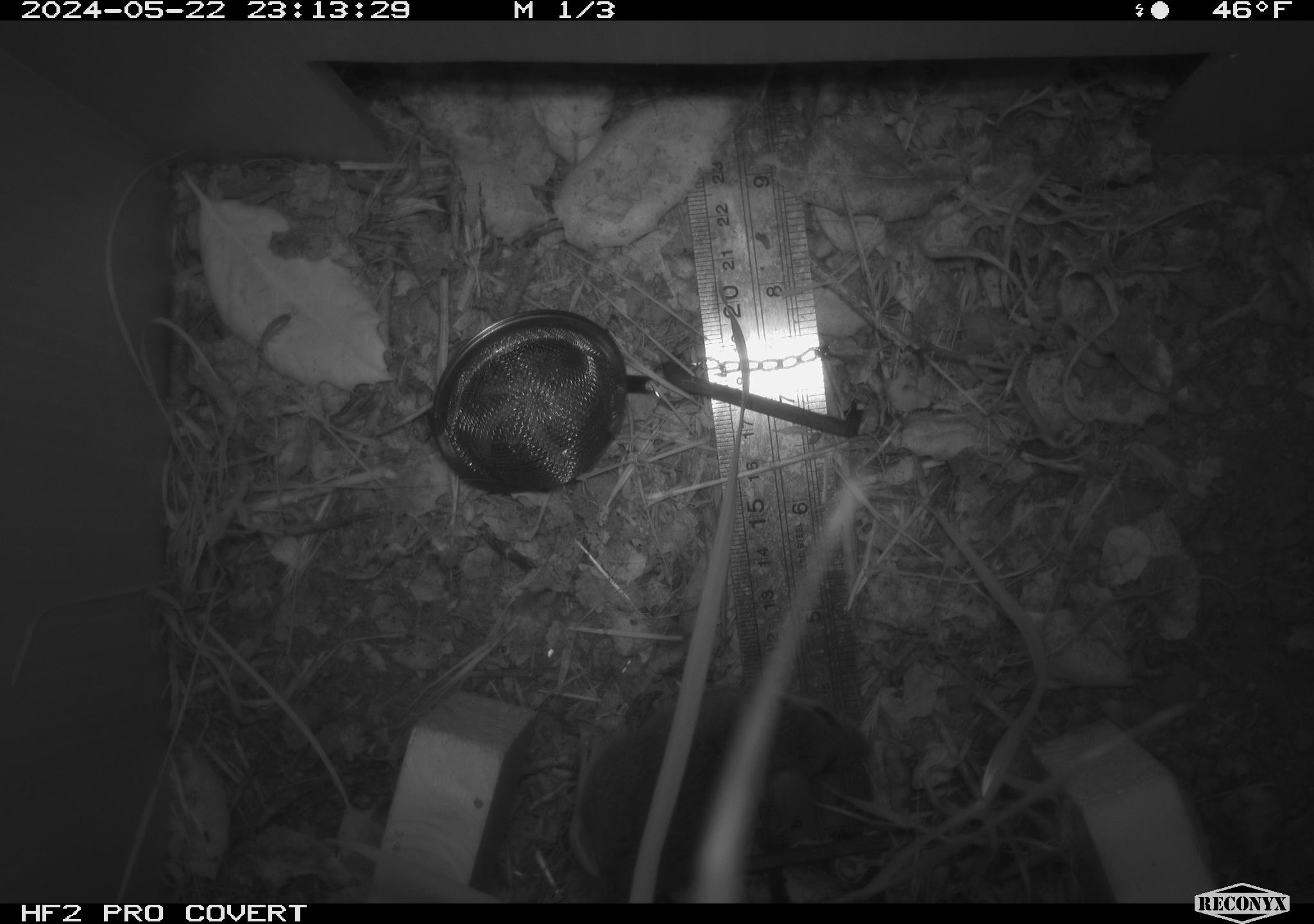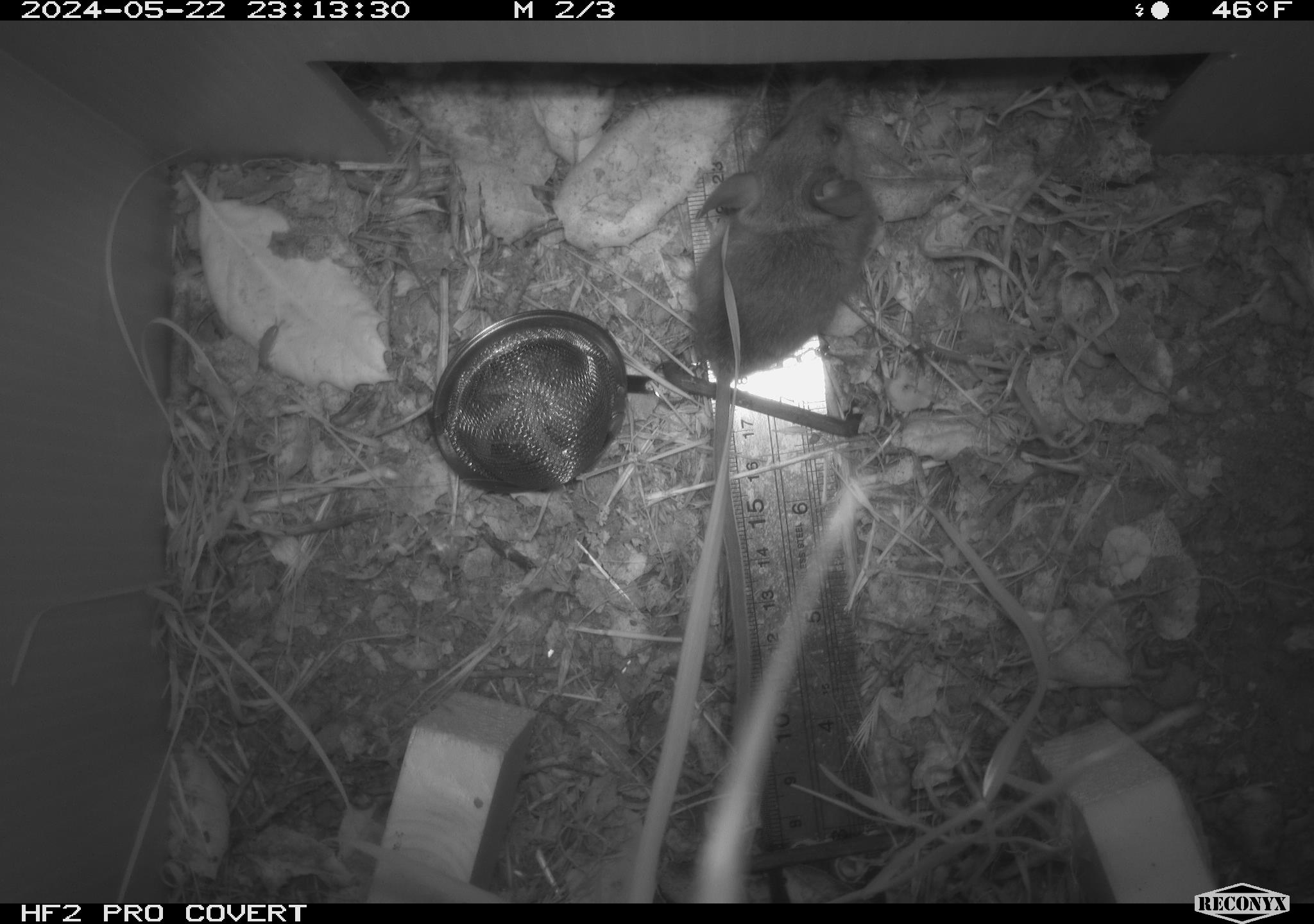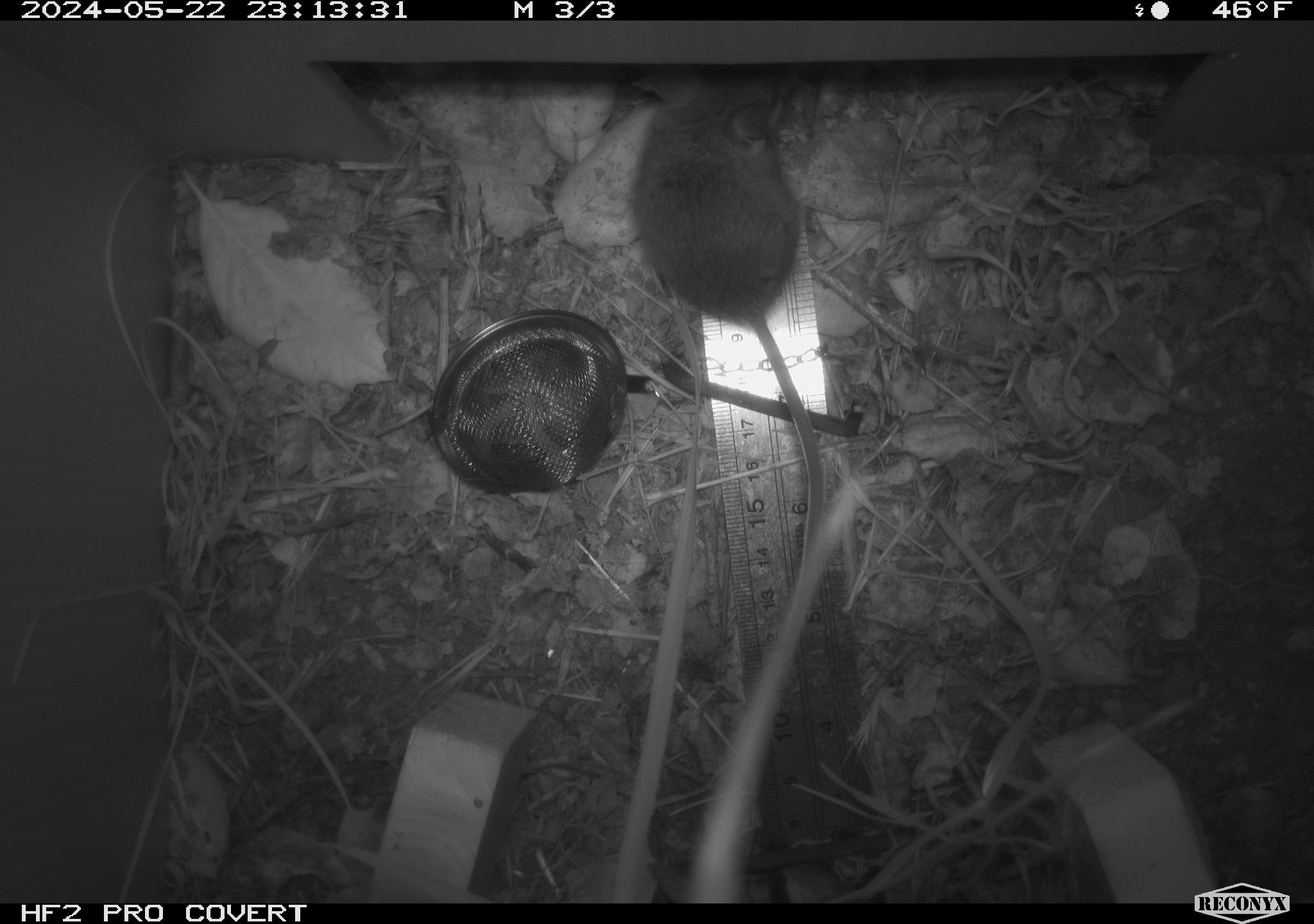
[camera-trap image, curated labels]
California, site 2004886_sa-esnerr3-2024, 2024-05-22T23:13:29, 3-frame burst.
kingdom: Animalia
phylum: Chordata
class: Mammalia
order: Rodentia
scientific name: Rodentia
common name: rodent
Rodent (Rodentia).